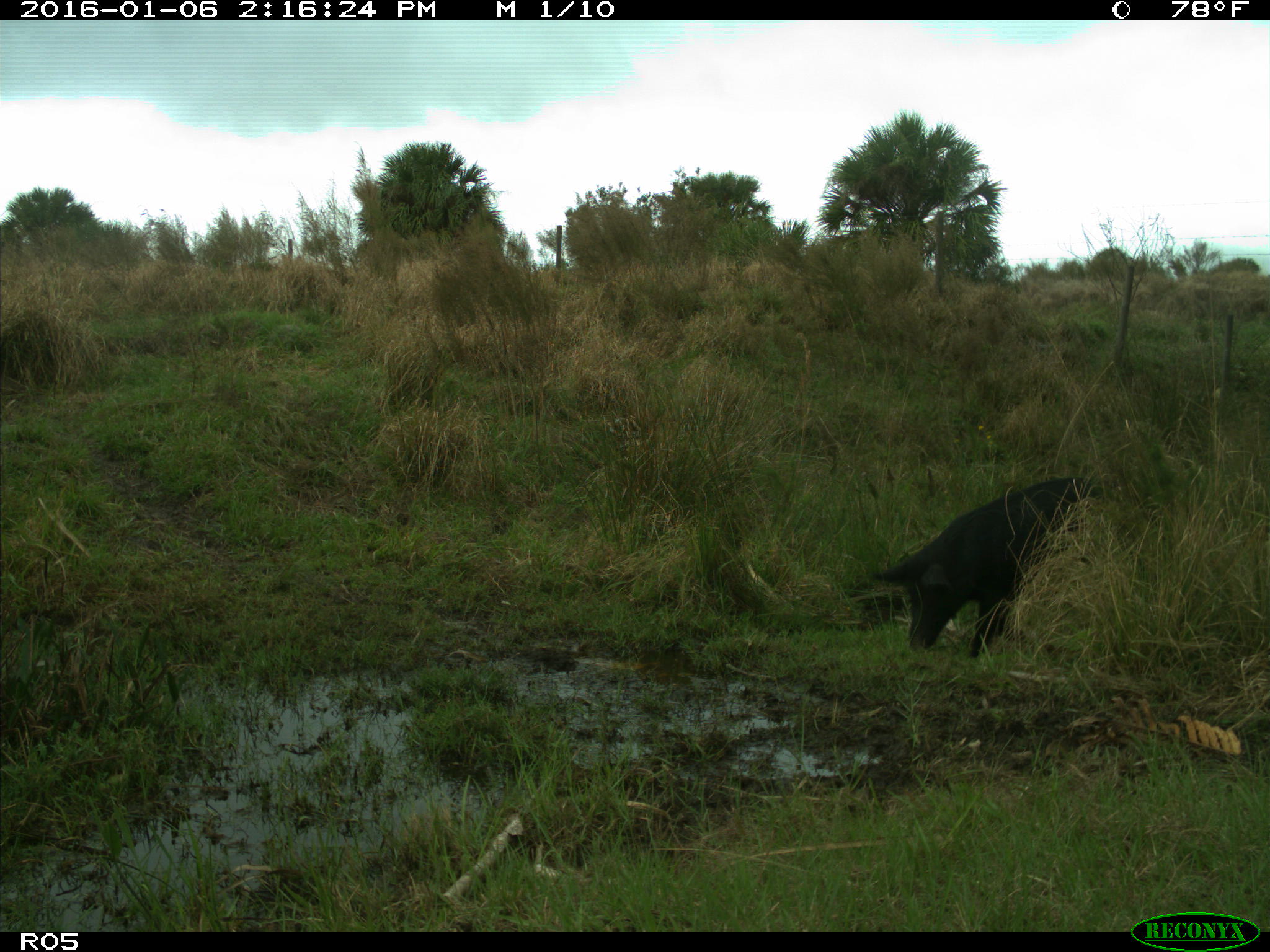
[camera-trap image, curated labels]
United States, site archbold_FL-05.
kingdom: Animalia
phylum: Chordata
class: Mammalia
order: Artiodactyla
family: Suidae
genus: Sus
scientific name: Sus scrofa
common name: wild boar